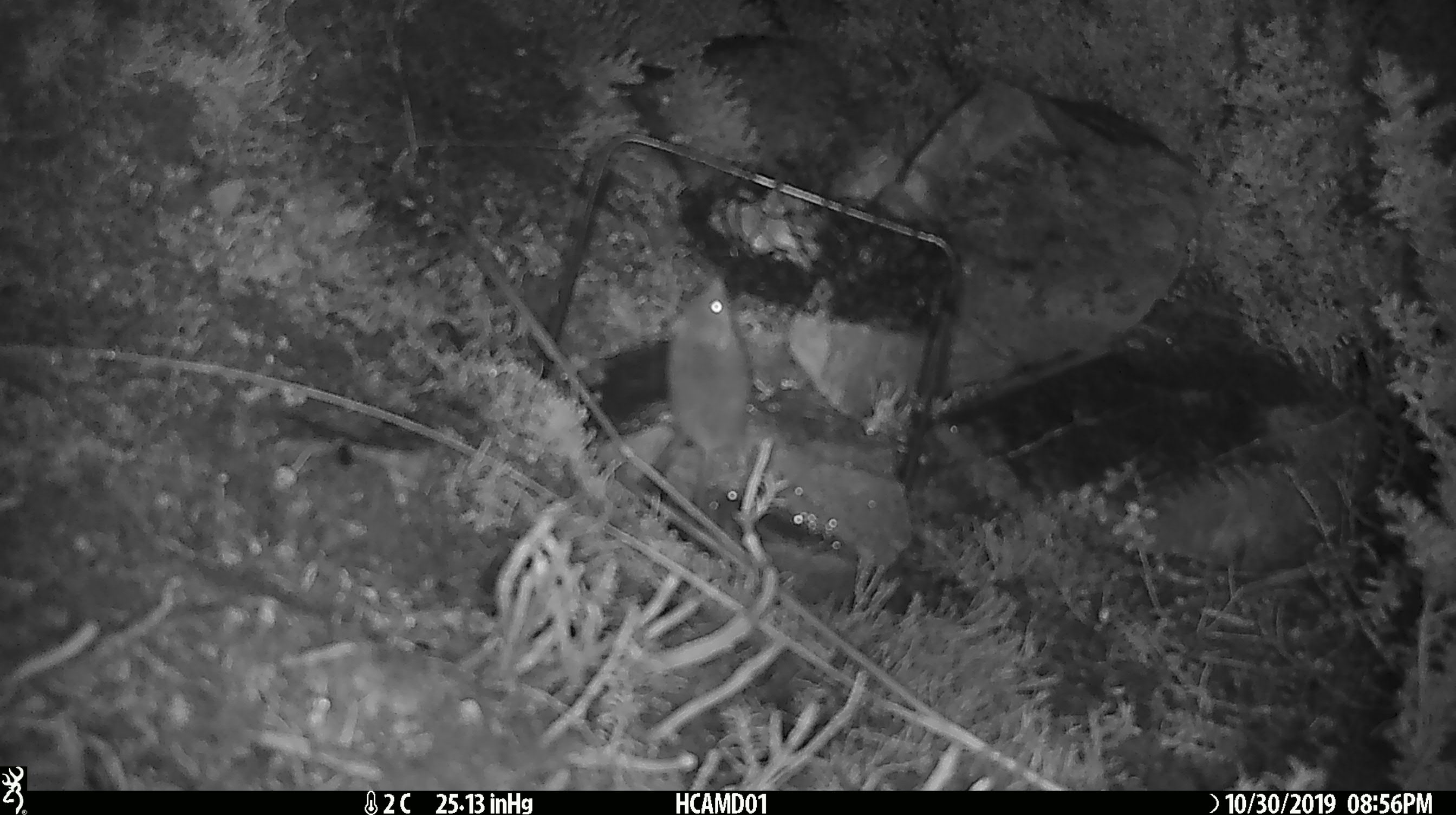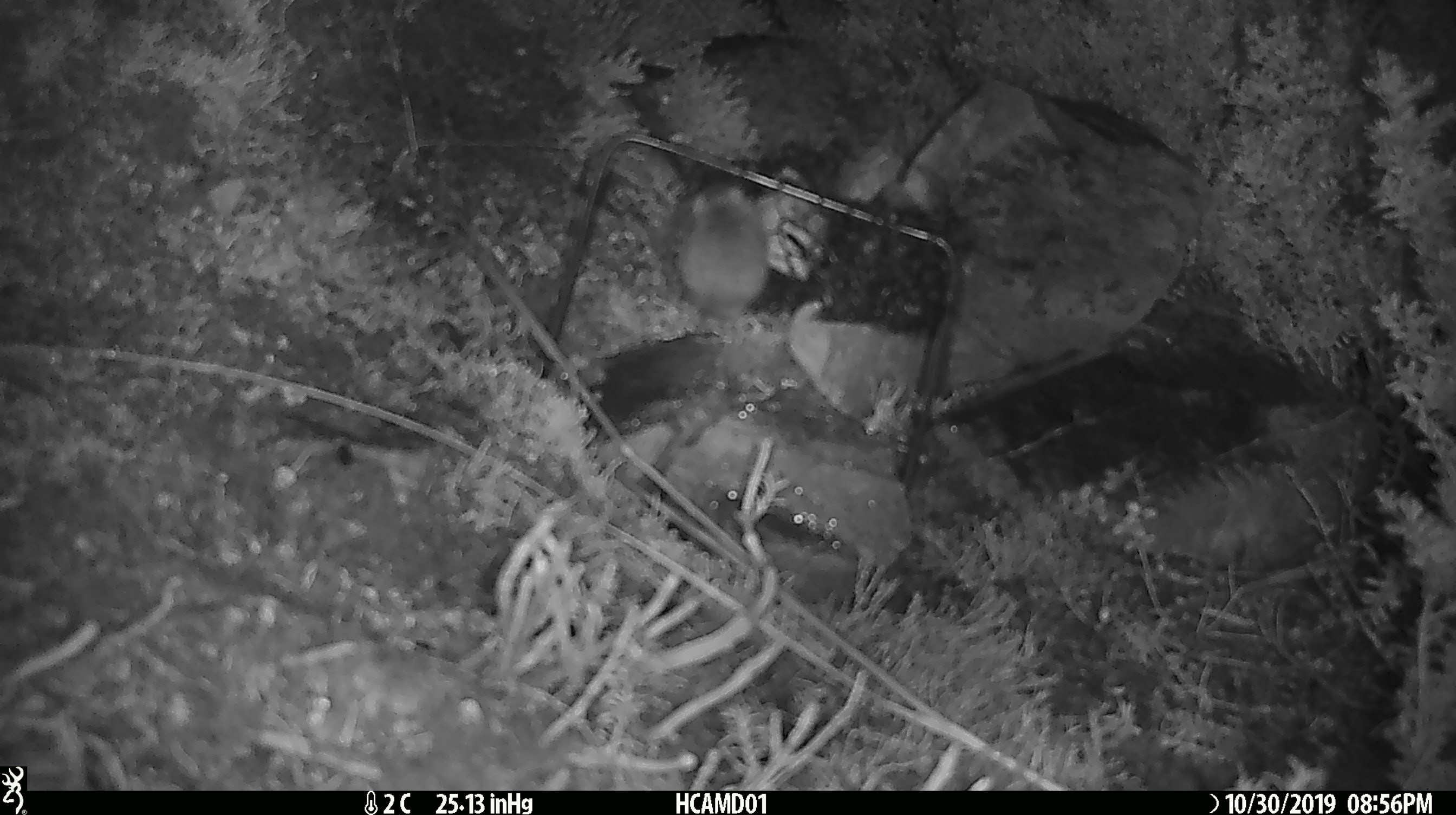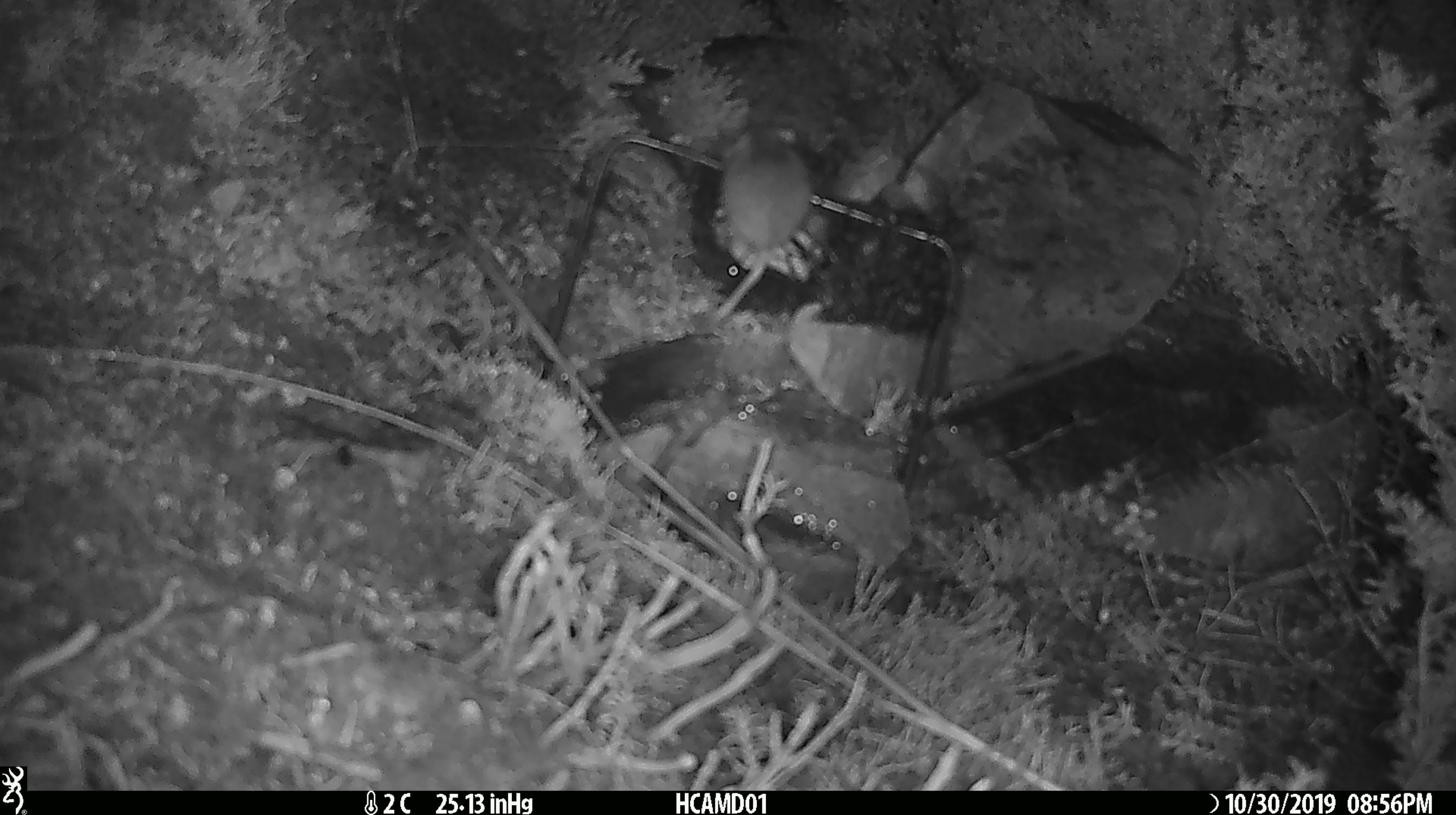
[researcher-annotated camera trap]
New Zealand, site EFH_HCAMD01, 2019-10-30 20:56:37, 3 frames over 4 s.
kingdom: Animalia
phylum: Chordata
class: Mammalia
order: Rodentia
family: Muridae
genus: Mus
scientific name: Mus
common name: mouse